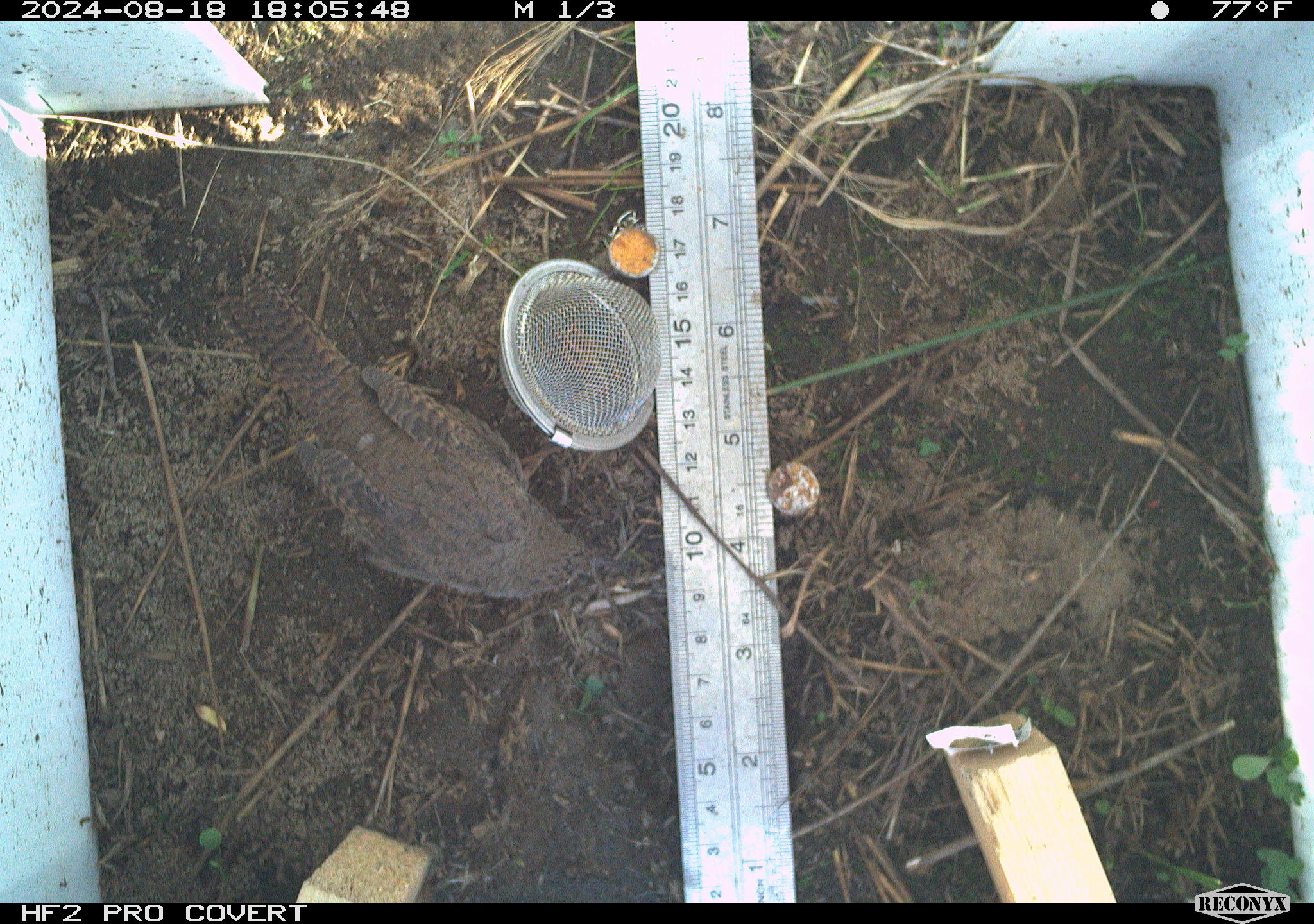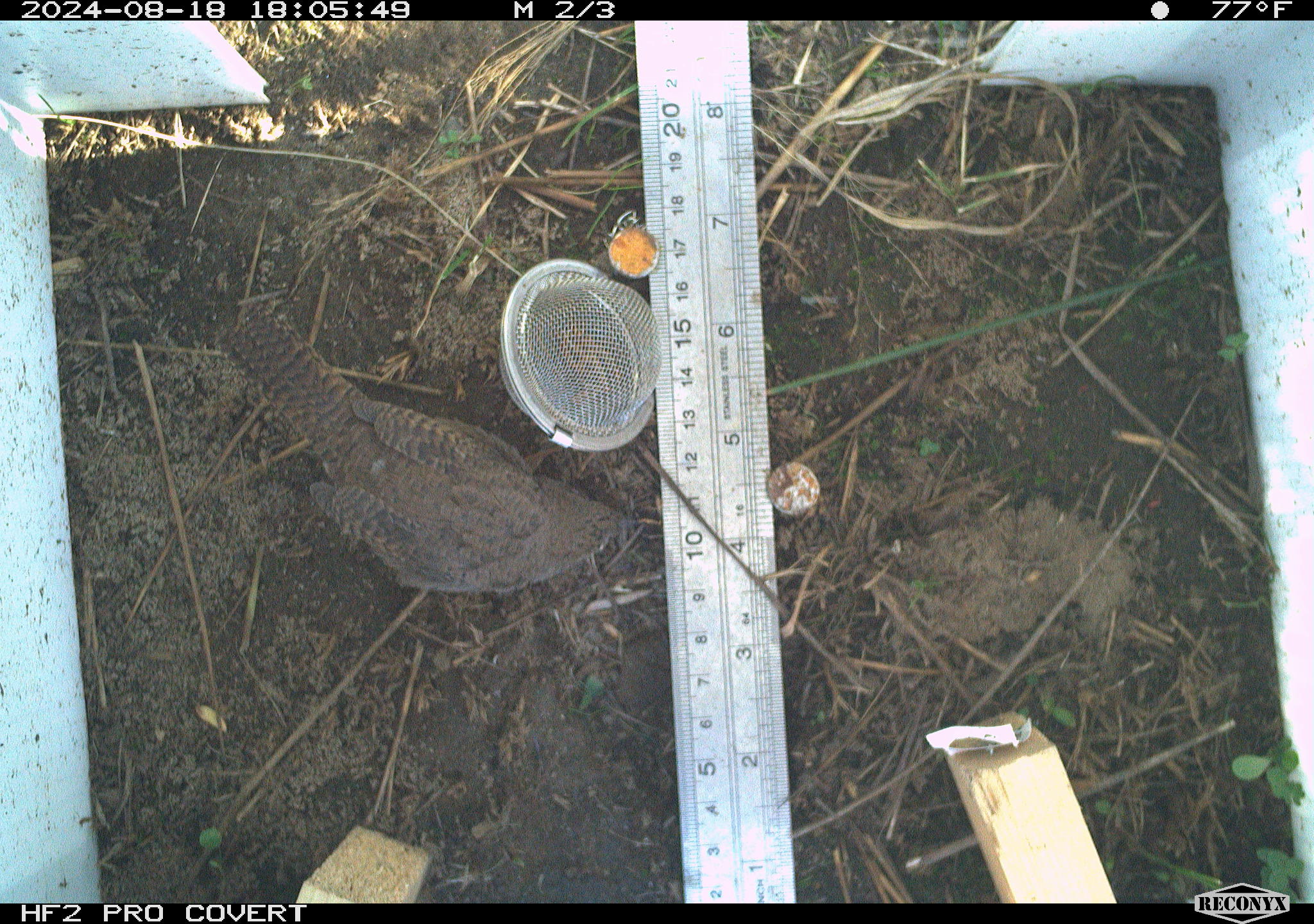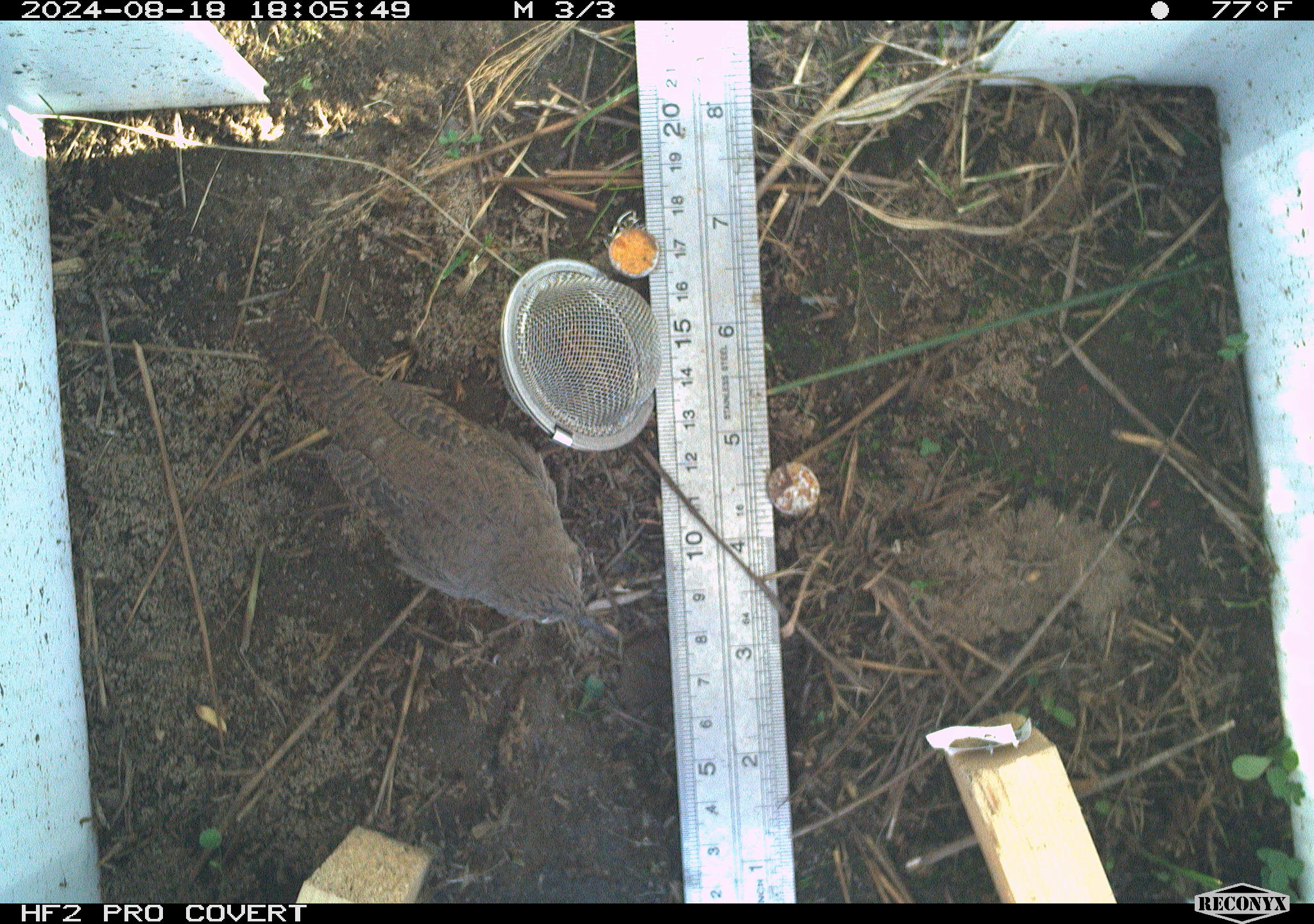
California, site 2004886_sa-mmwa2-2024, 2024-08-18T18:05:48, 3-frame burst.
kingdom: Animalia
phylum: Chordata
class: Aves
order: Passeriformes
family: Troglodytidae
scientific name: Troglodytidae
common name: wren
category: troglodytidae family